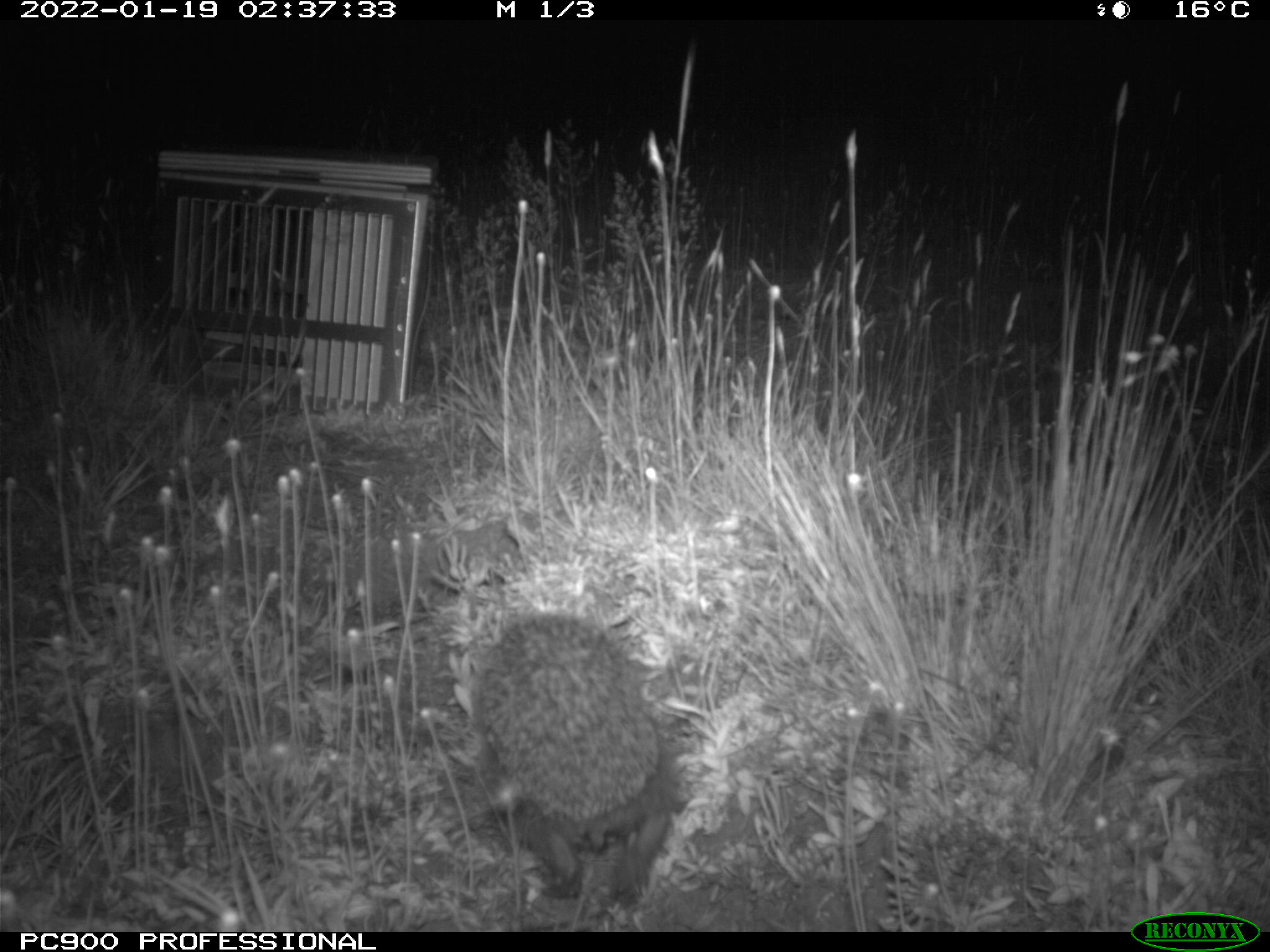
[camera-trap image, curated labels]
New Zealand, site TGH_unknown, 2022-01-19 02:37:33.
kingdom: Animalia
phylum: Chordata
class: Mammalia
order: Eulipotyphla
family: Erinaceidae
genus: Erinaceus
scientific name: Erinaceus europaeus europaeus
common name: european hedgehog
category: hedgehog